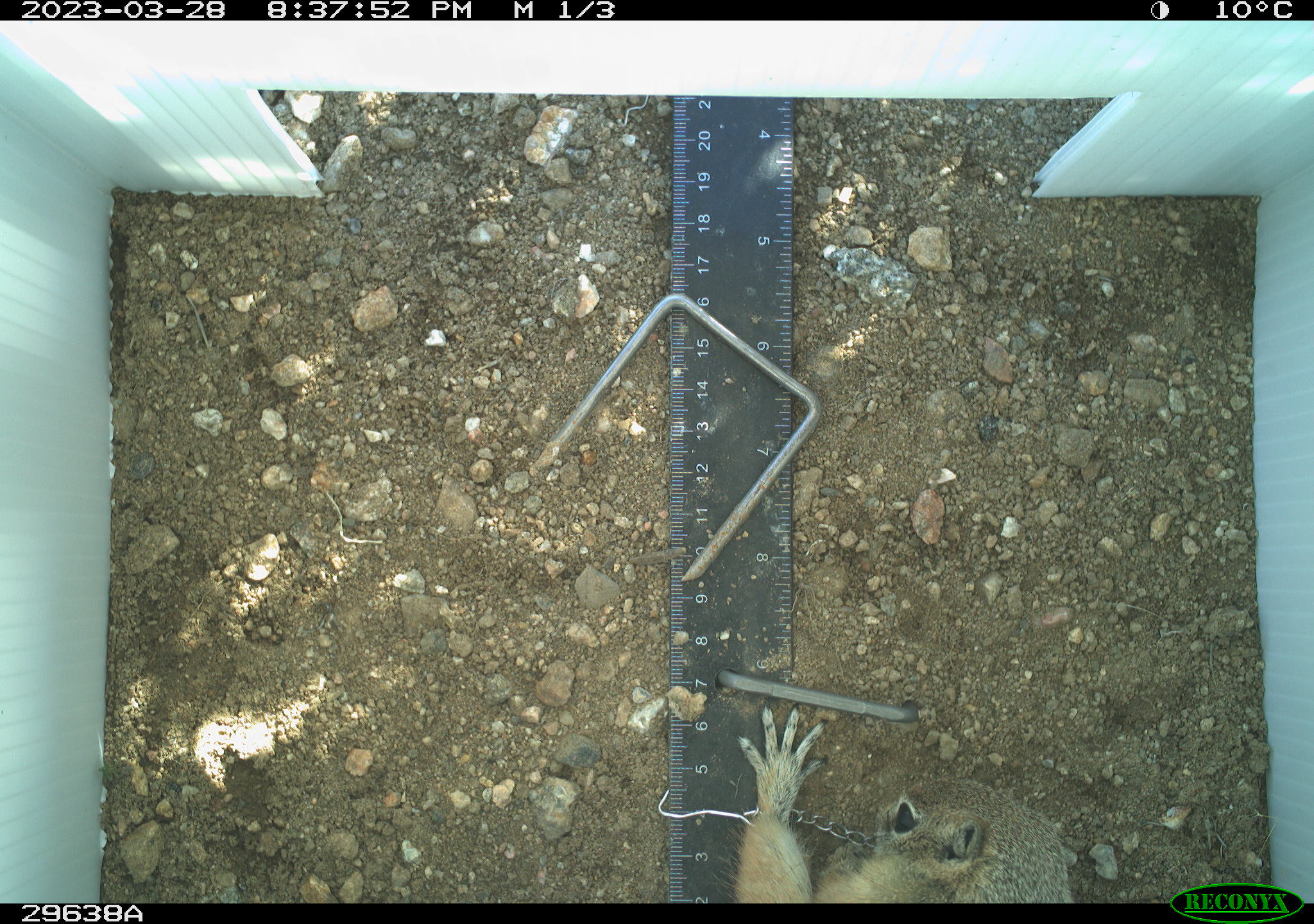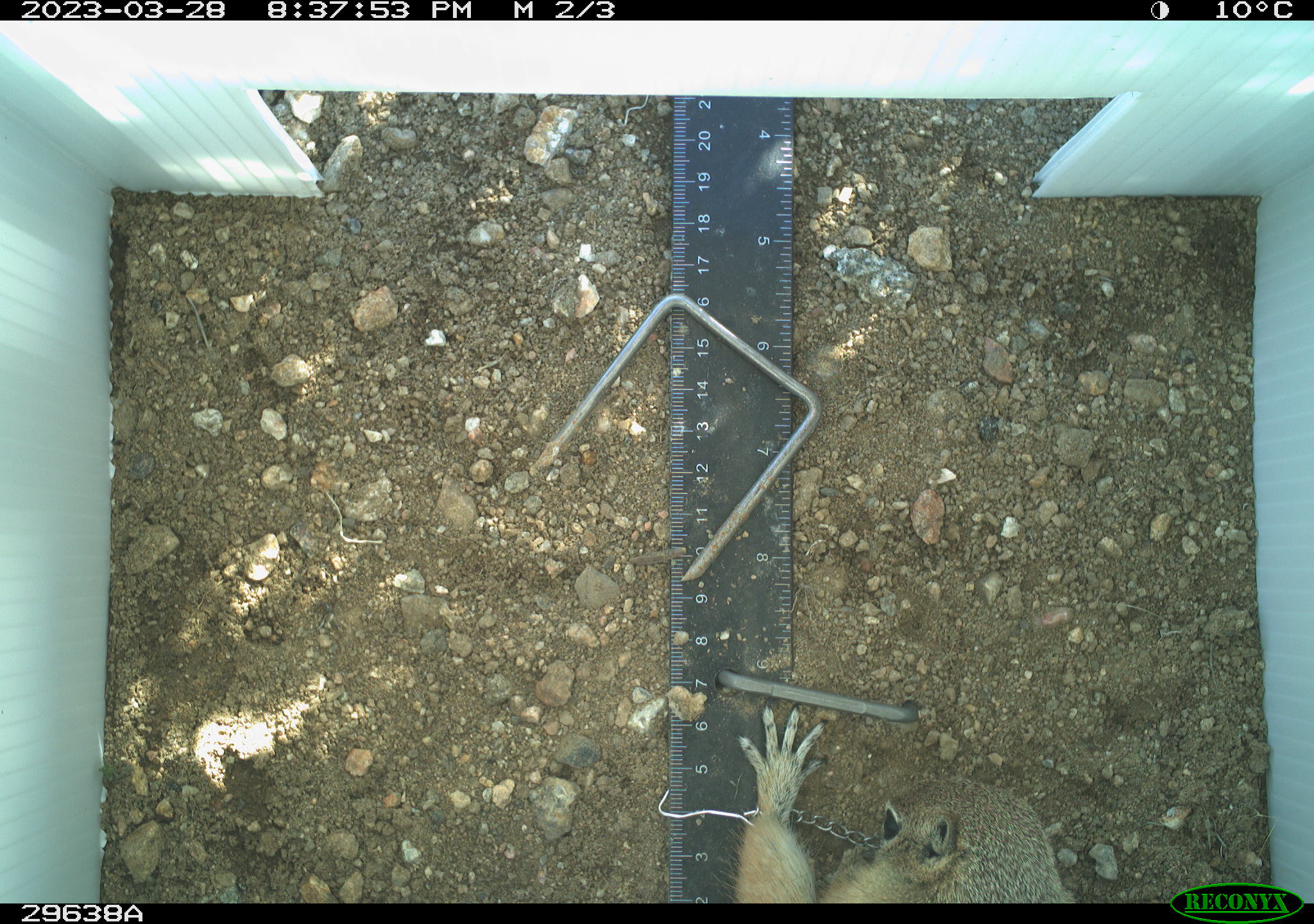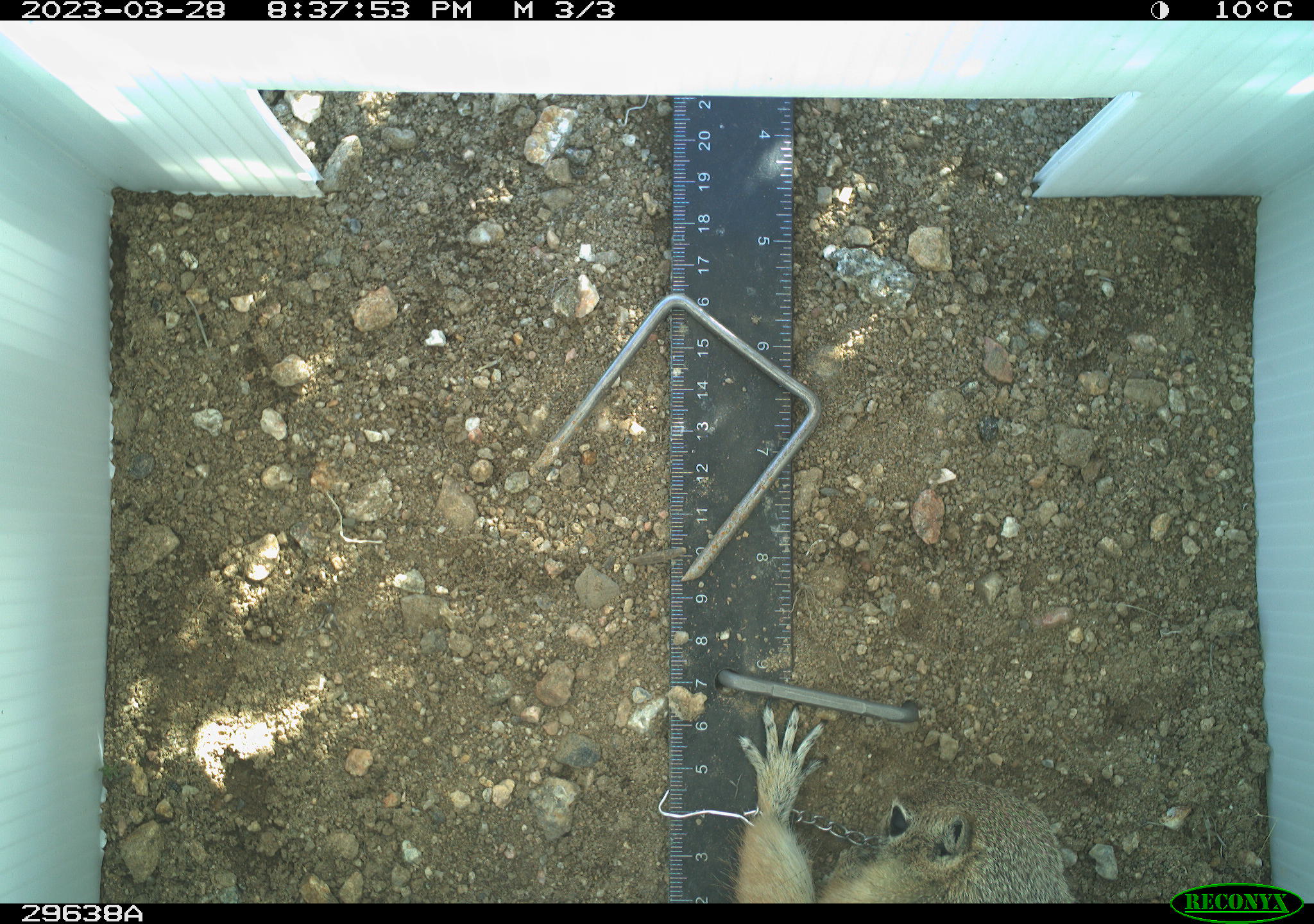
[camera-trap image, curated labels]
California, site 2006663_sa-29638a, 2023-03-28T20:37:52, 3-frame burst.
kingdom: Animalia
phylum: Chordata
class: Mammalia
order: Rodentia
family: Sciuridae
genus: Ammospermophilus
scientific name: Ammospermophilus leucurus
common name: white-tailed antelope squirrel